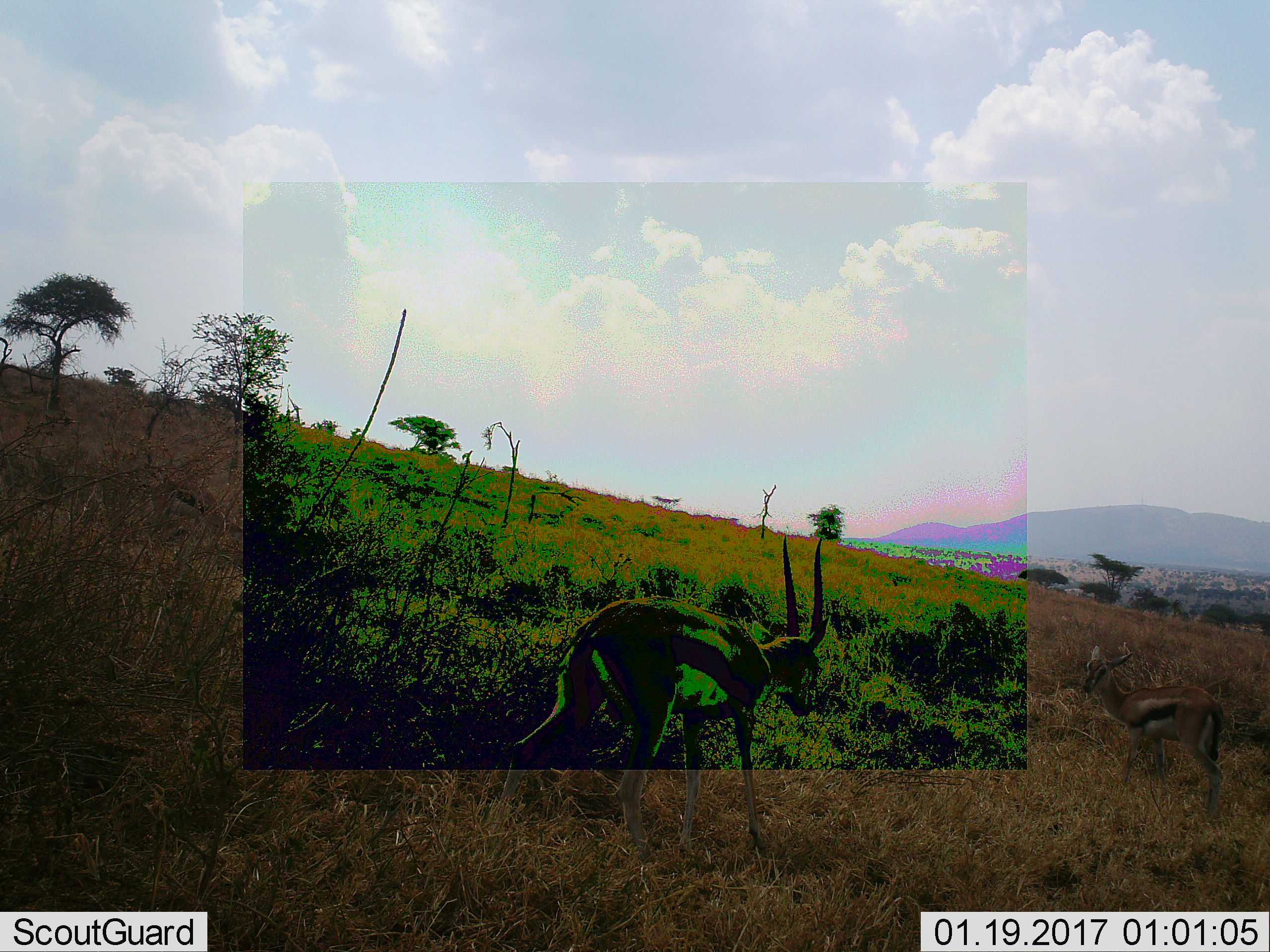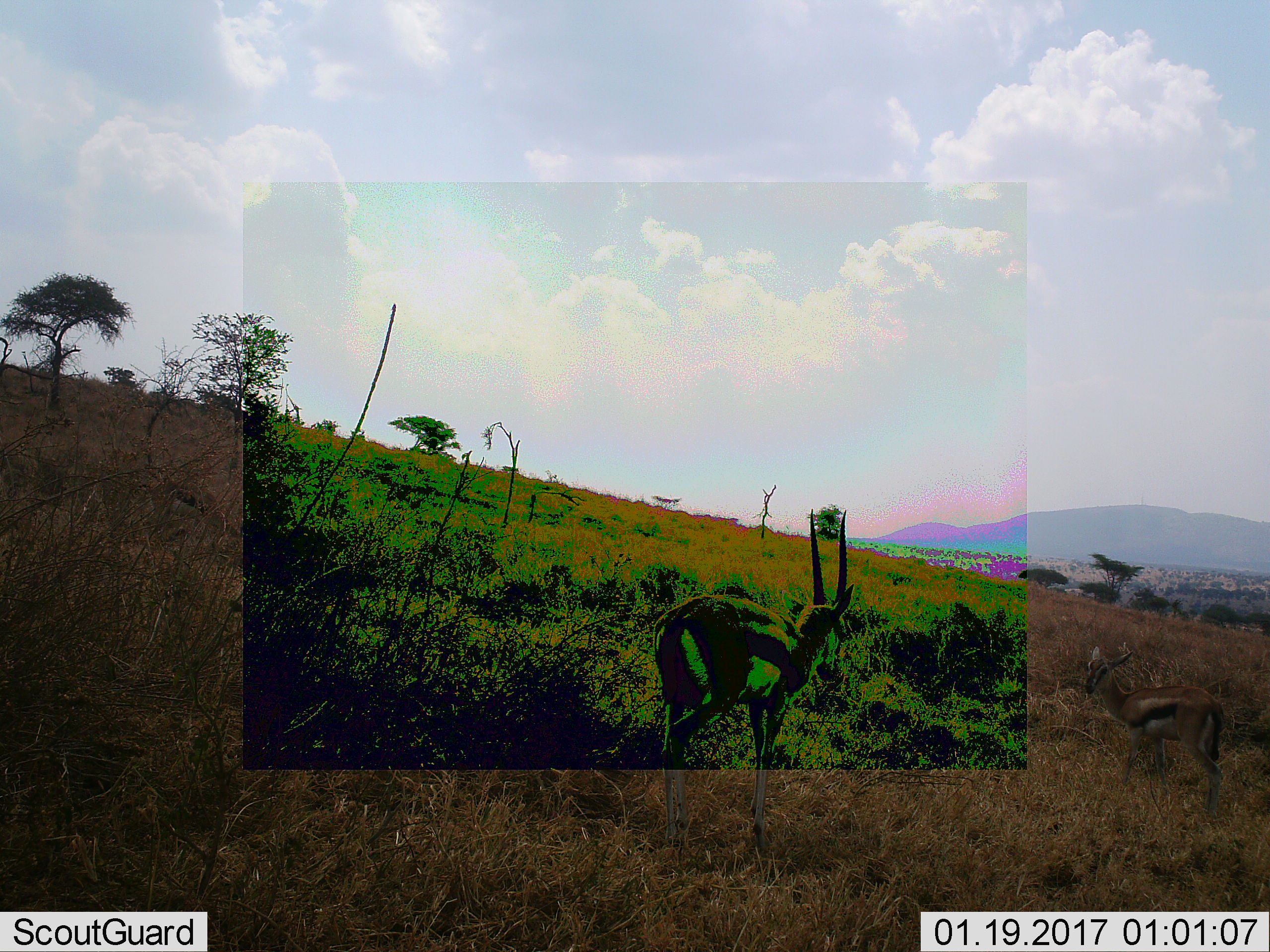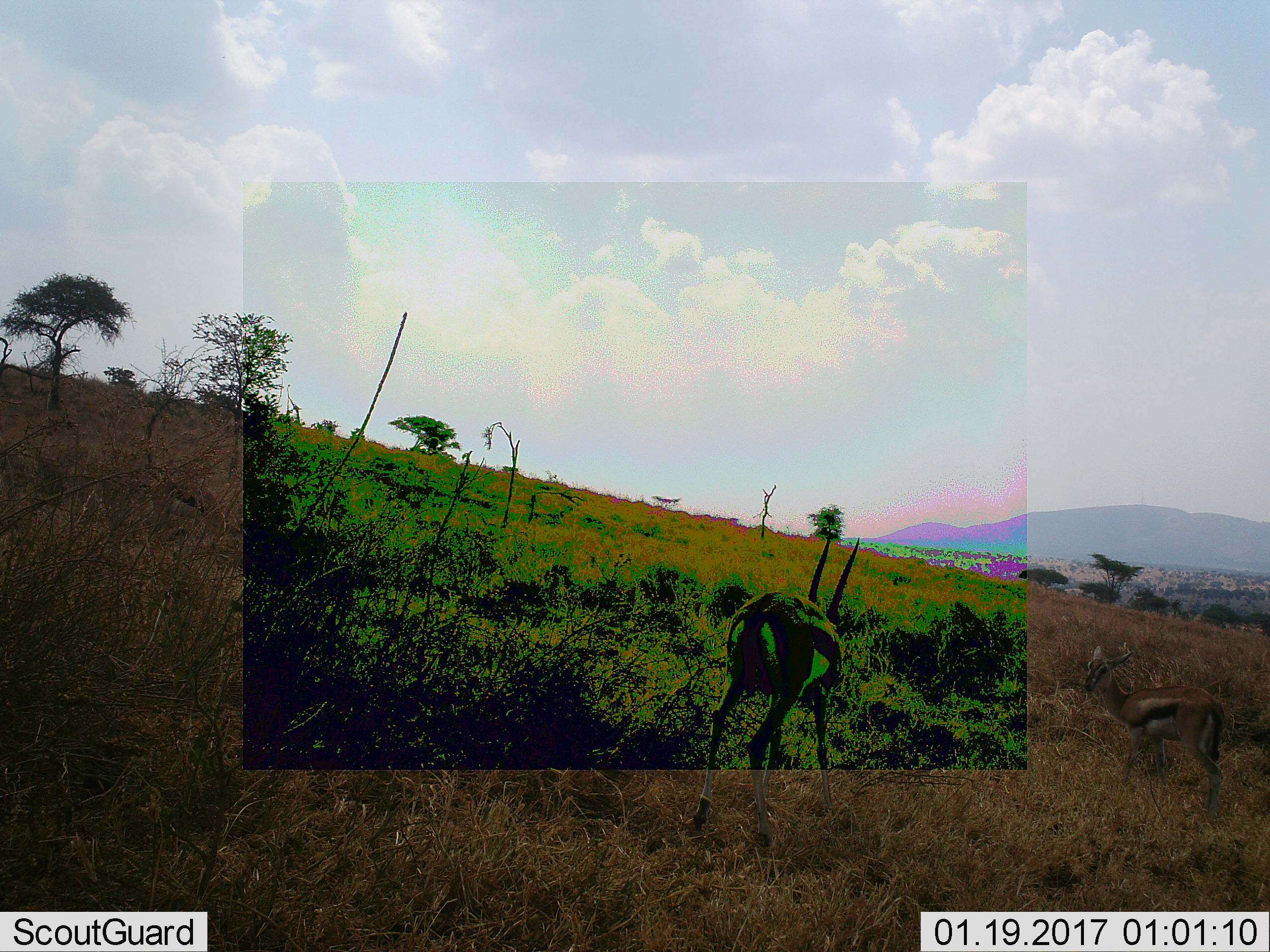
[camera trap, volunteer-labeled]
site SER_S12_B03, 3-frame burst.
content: unidentified animal